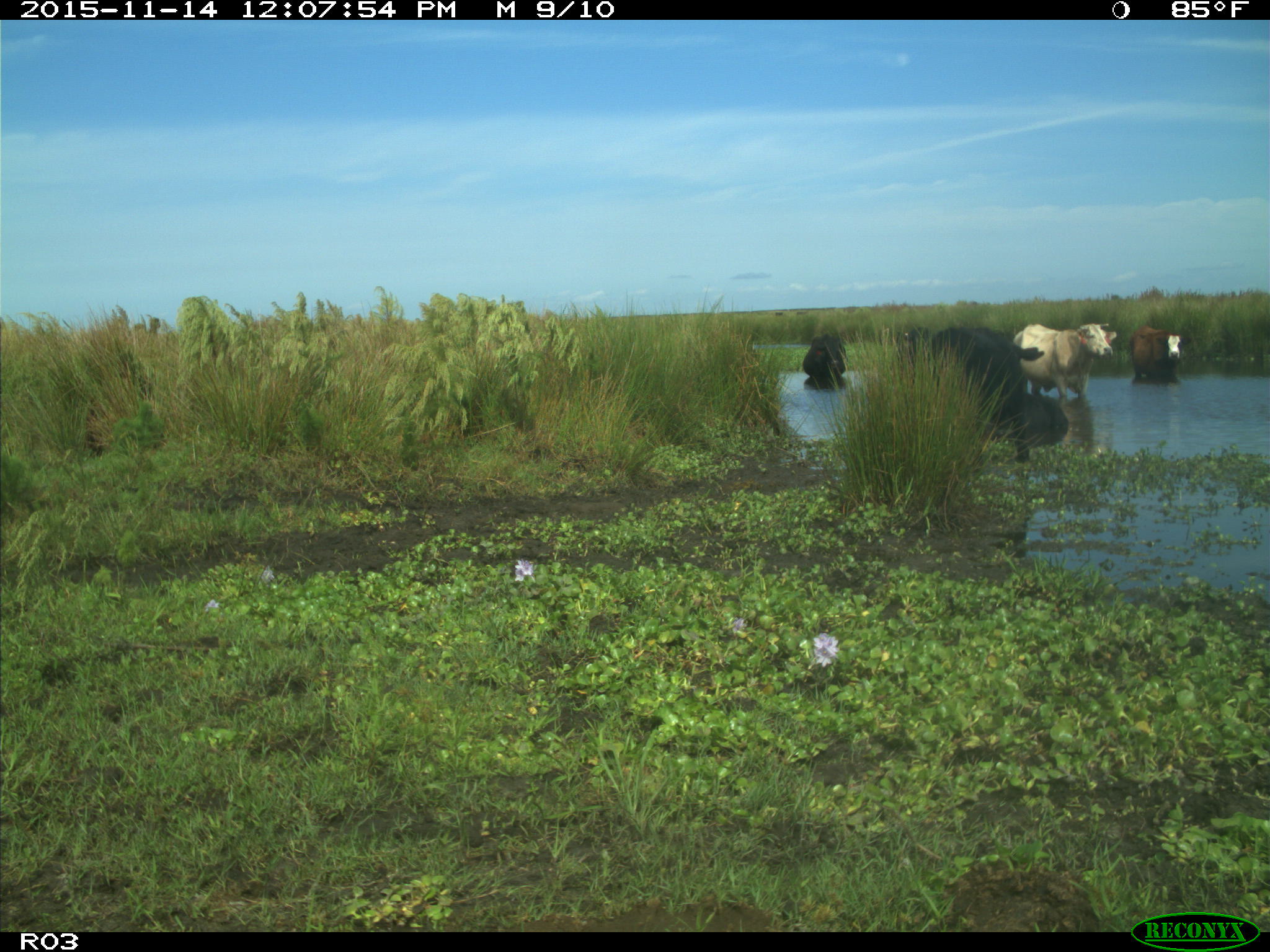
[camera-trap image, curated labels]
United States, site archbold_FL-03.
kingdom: Animalia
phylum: Chordata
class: Mammalia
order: Artiodactyla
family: Bovidae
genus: Bos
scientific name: Bos taurus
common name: domestic cow